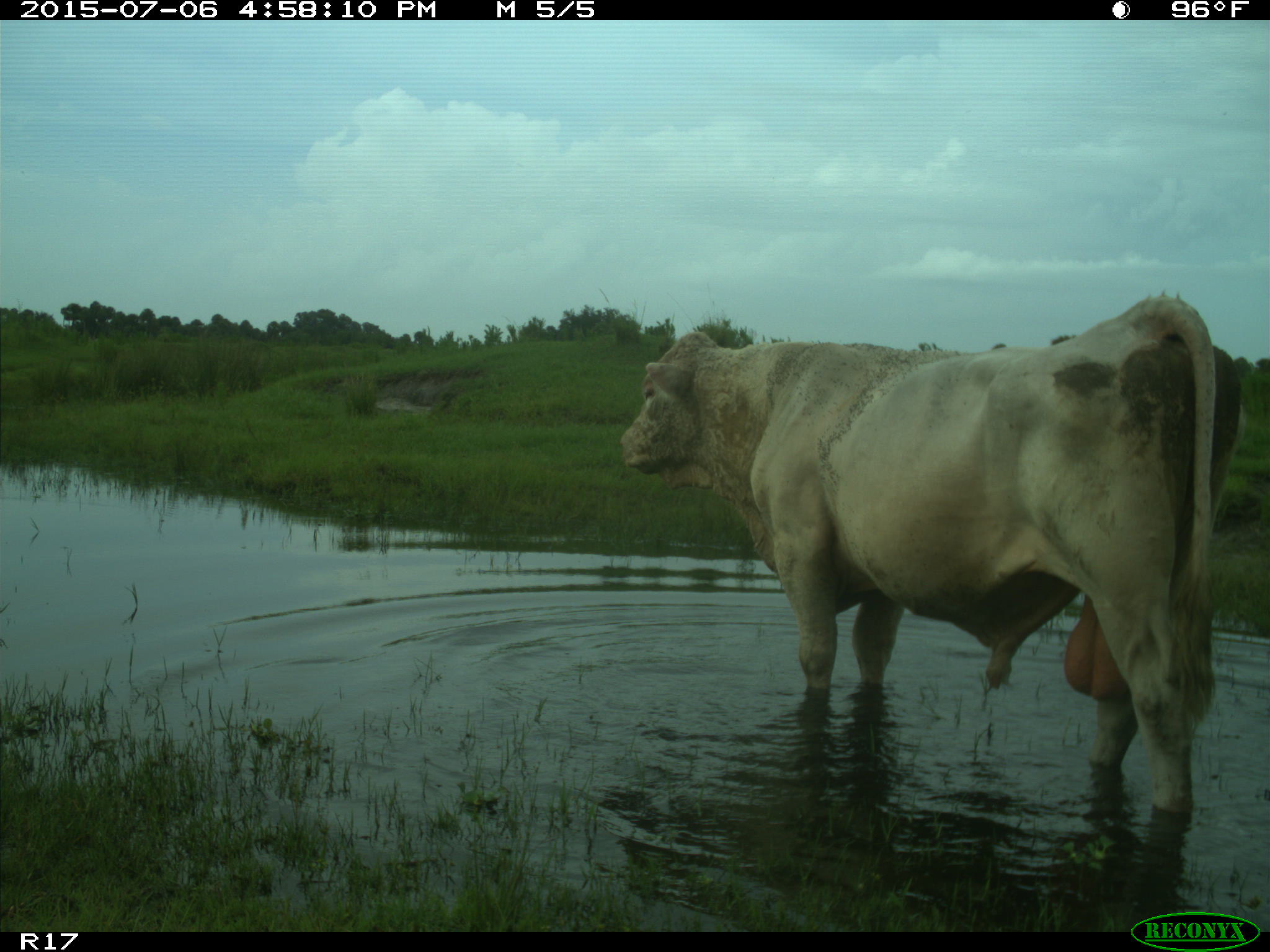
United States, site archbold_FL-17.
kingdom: Animalia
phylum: Chordata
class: Mammalia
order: Artiodactyla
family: Bovidae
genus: Bos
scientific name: Bos taurus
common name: domestic cow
Bos taurus (domestic cow).